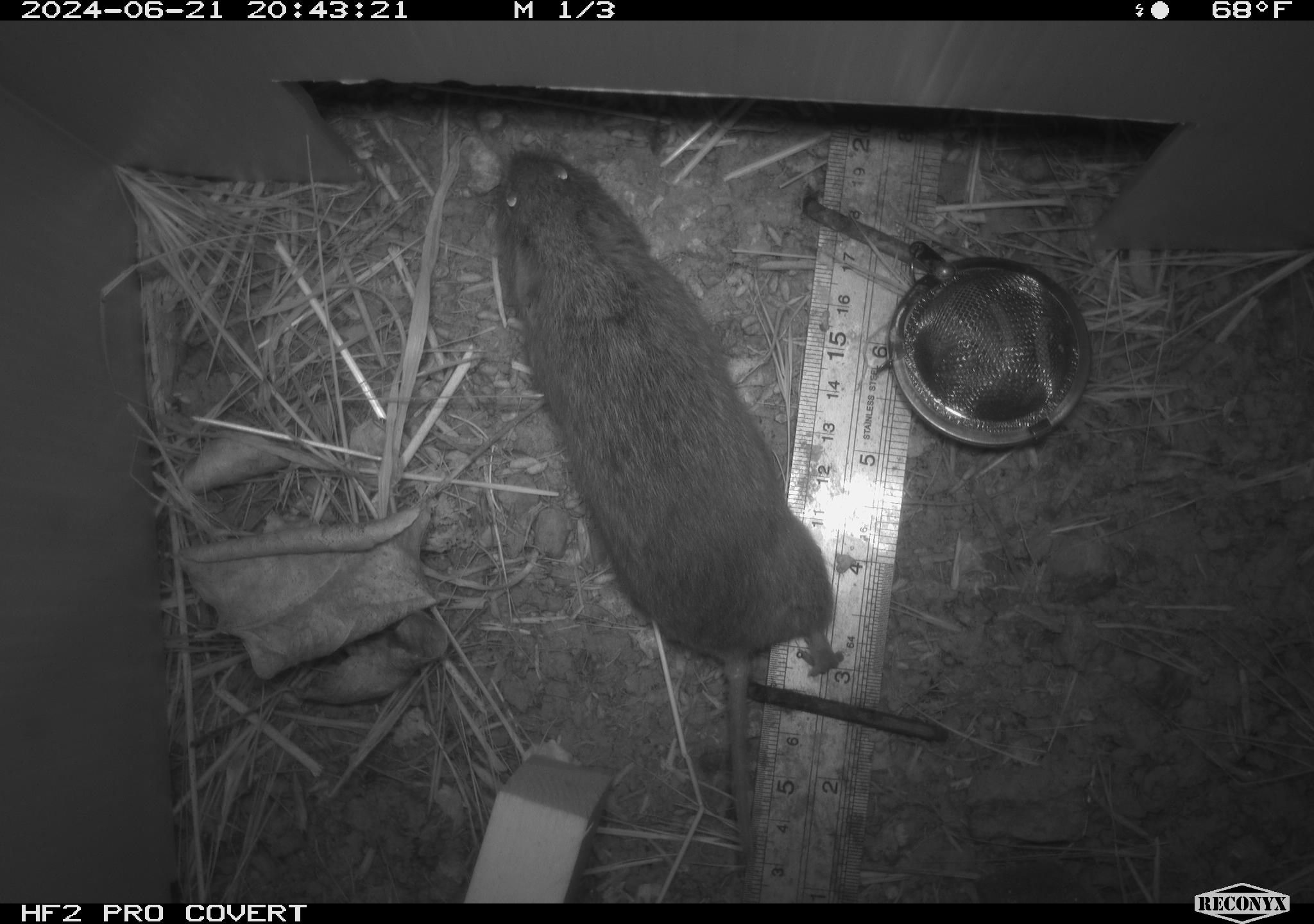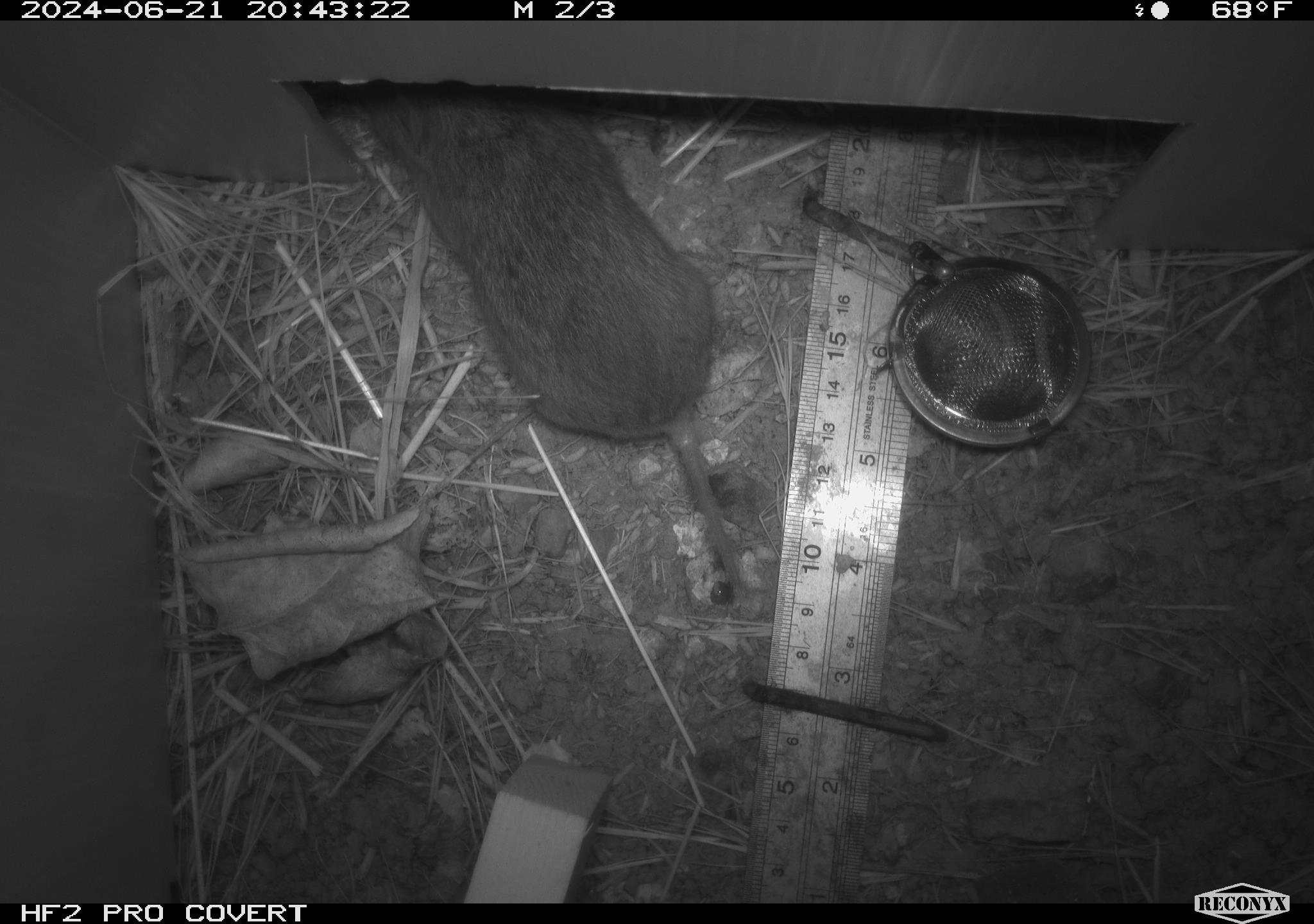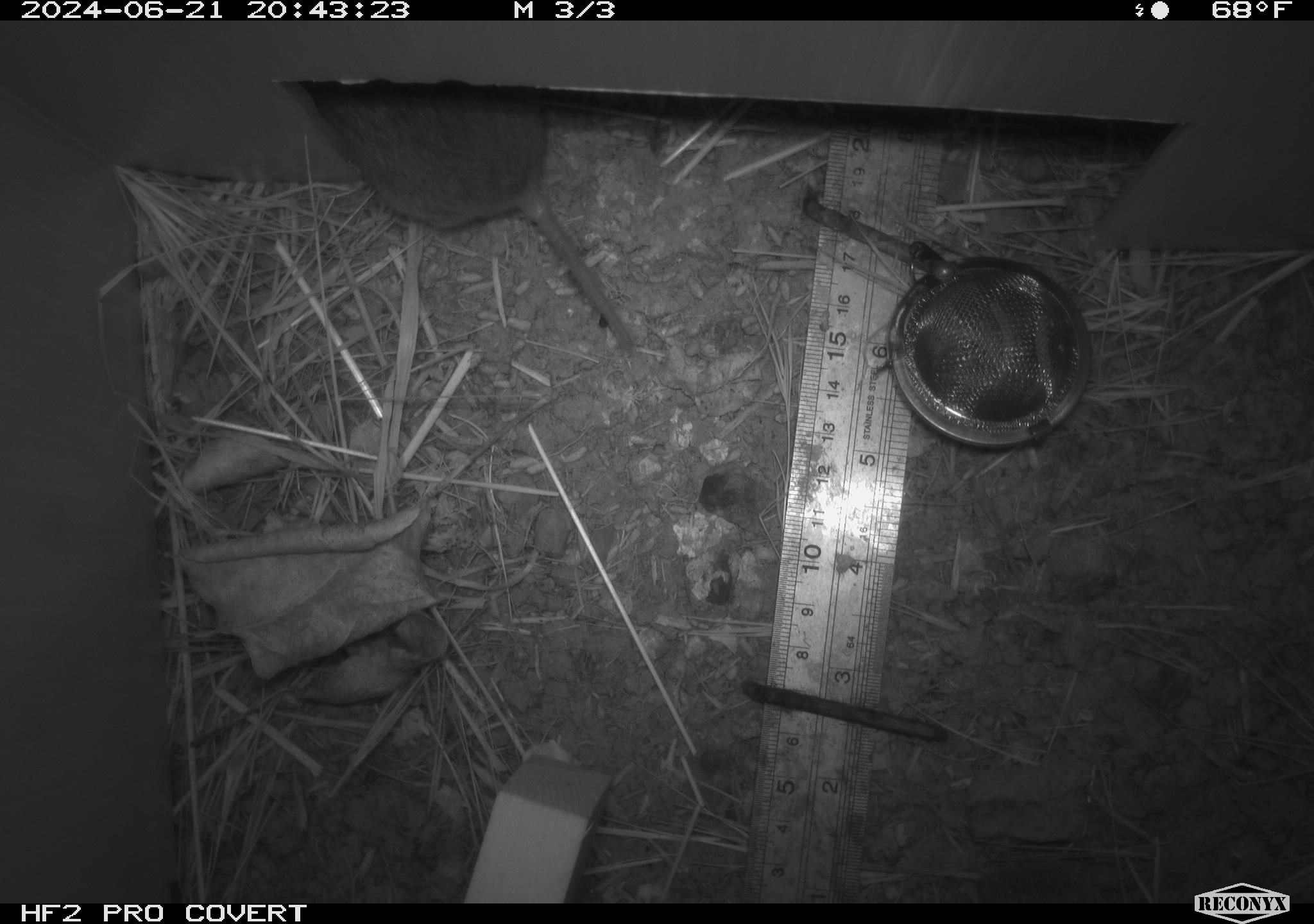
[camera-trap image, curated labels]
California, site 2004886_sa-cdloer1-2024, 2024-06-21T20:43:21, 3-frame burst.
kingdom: Animalia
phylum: Chordata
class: Mammalia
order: Rodentia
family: Cricetidae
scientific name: Arvicolinae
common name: voles, lemmings, and muskrats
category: arvicolinae subfamily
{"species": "arvicolinae subfamily (voles, lemmings, and muskrats) (Arvicolinae)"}